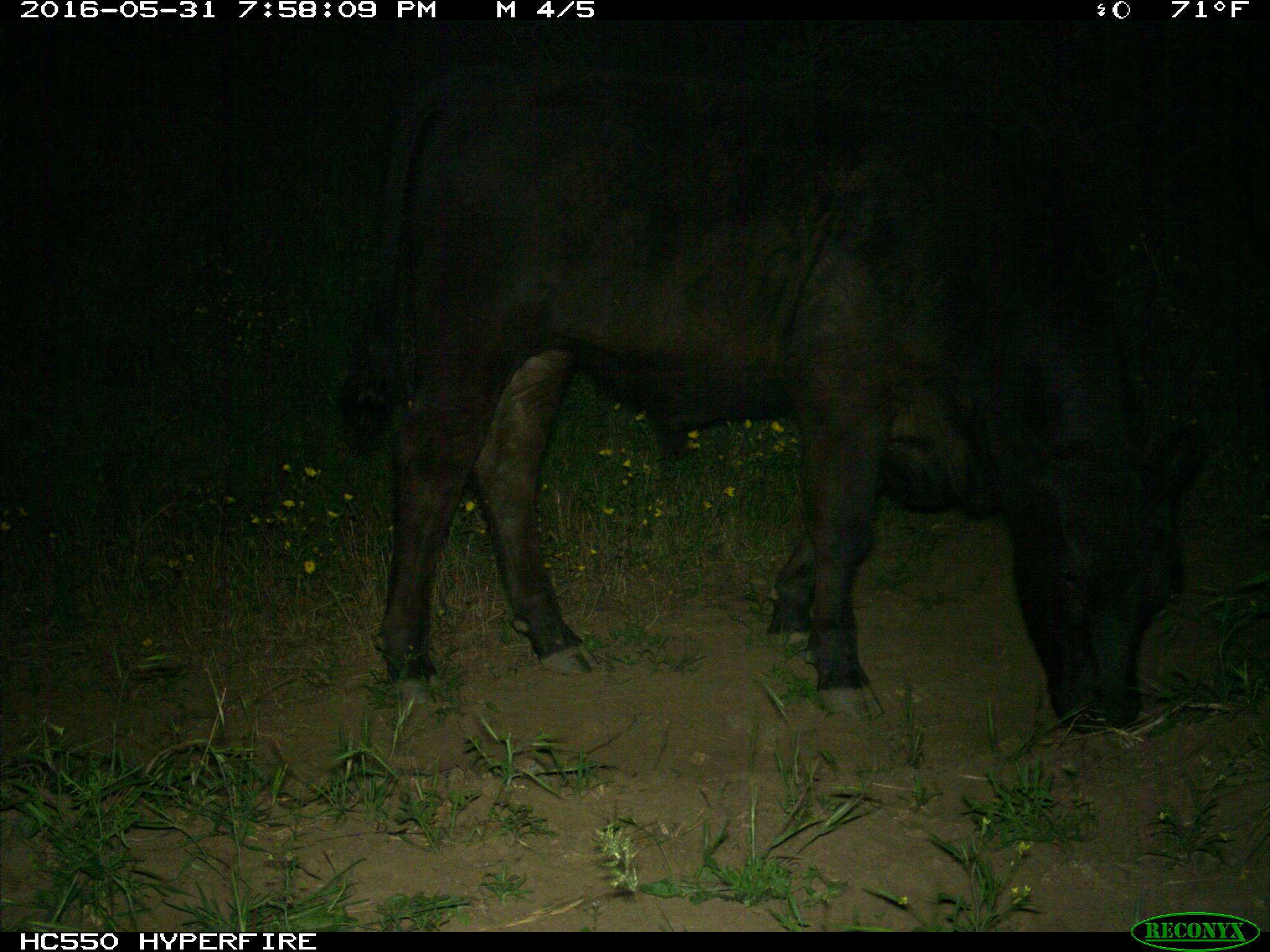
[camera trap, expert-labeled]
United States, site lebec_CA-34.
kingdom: Animalia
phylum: Chordata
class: Mammalia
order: Artiodactyla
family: Bovidae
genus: Bos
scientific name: Bos taurus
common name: domestic cow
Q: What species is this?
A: Bos taurus (domestic cow).